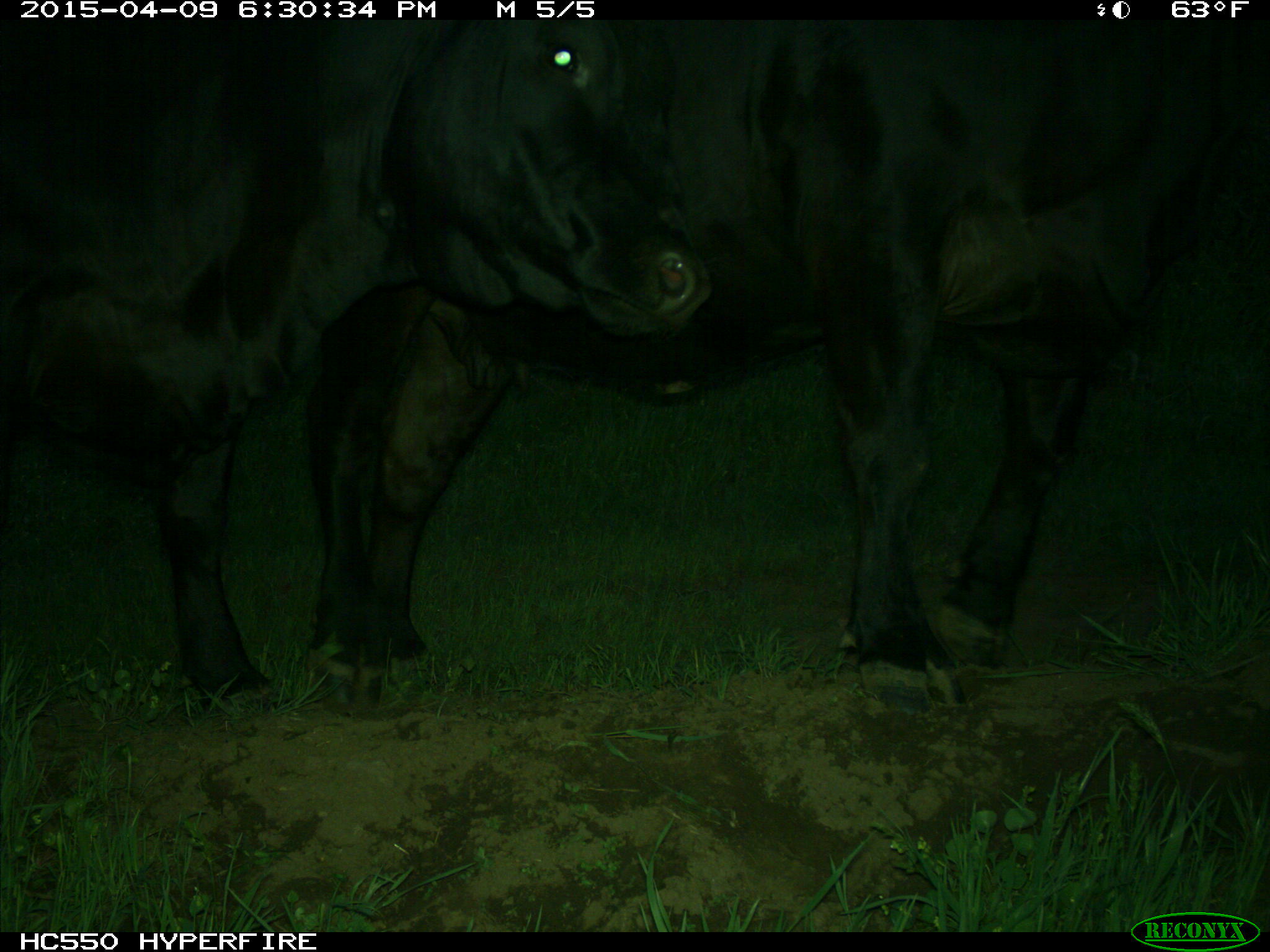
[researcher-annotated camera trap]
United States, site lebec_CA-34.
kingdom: Animalia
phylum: Chordata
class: Mammalia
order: Artiodactyla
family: Bovidae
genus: Bos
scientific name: Bos taurus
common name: domestic cow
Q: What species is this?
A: Bos taurus (domestic cow).